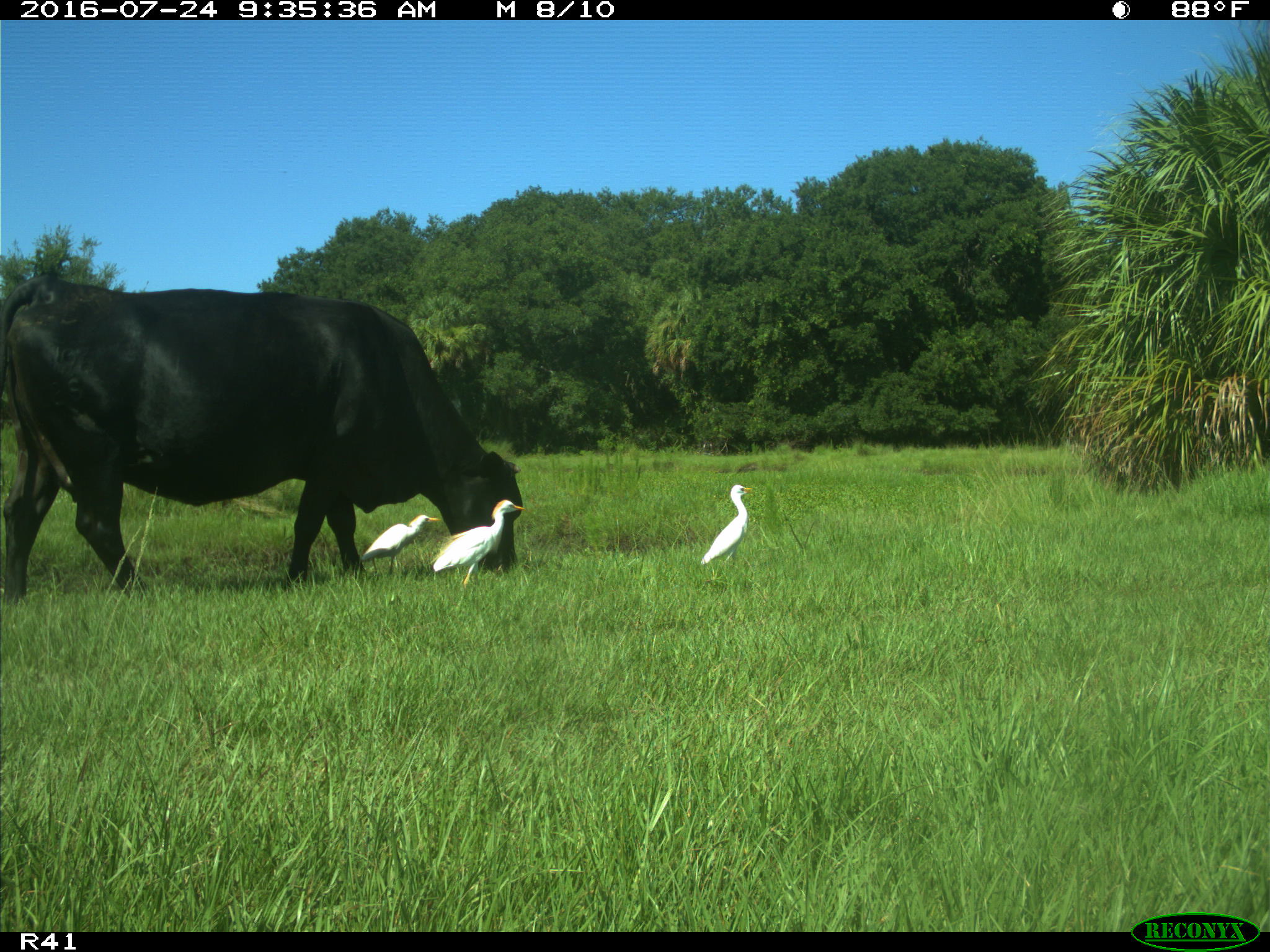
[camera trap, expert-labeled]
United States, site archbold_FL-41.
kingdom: Animalia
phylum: Chordata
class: Mammalia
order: Artiodactyla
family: Bovidae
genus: Bos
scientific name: Bos taurus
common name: domestic cow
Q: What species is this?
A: Bos taurus (domestic cow).